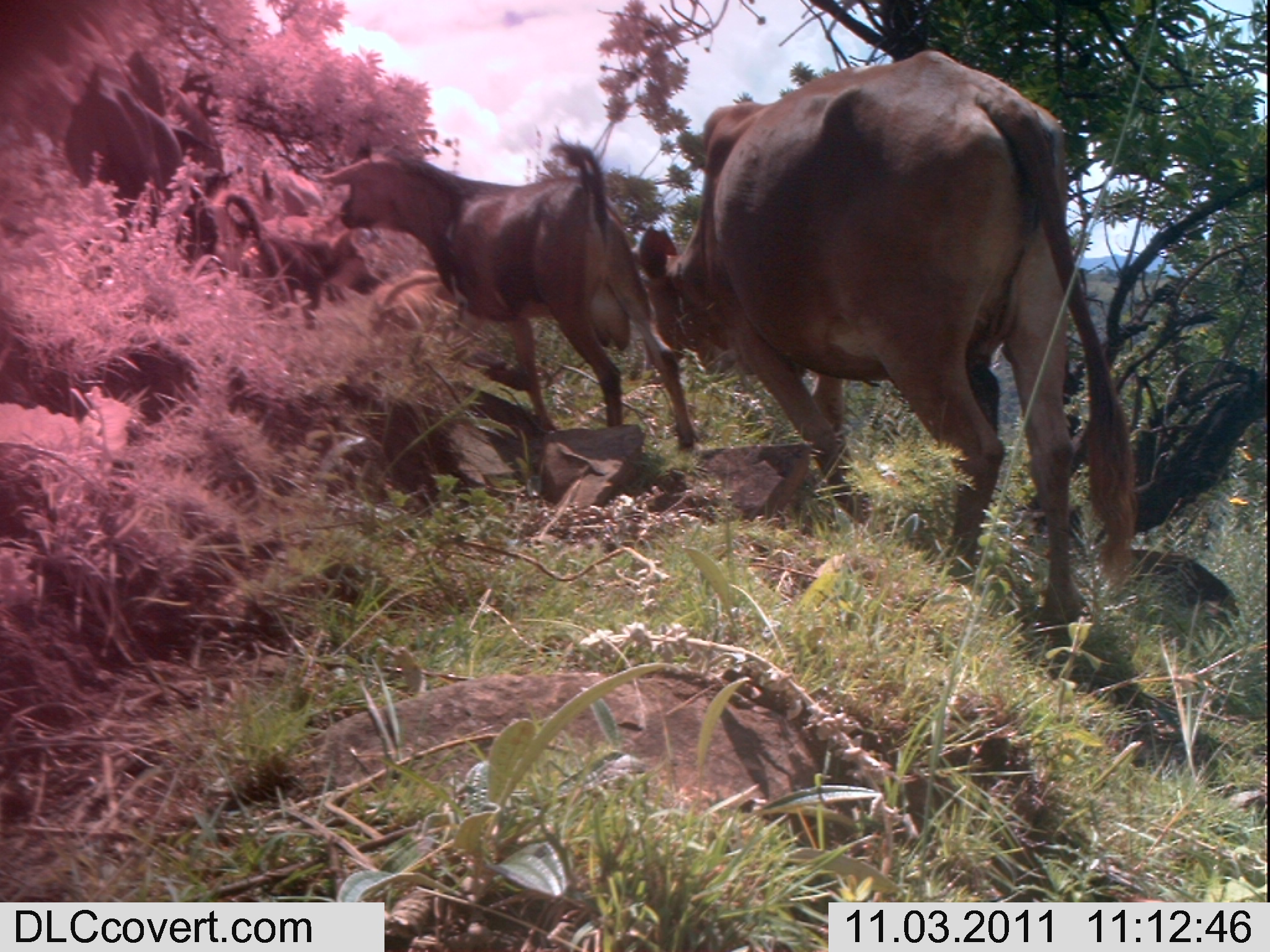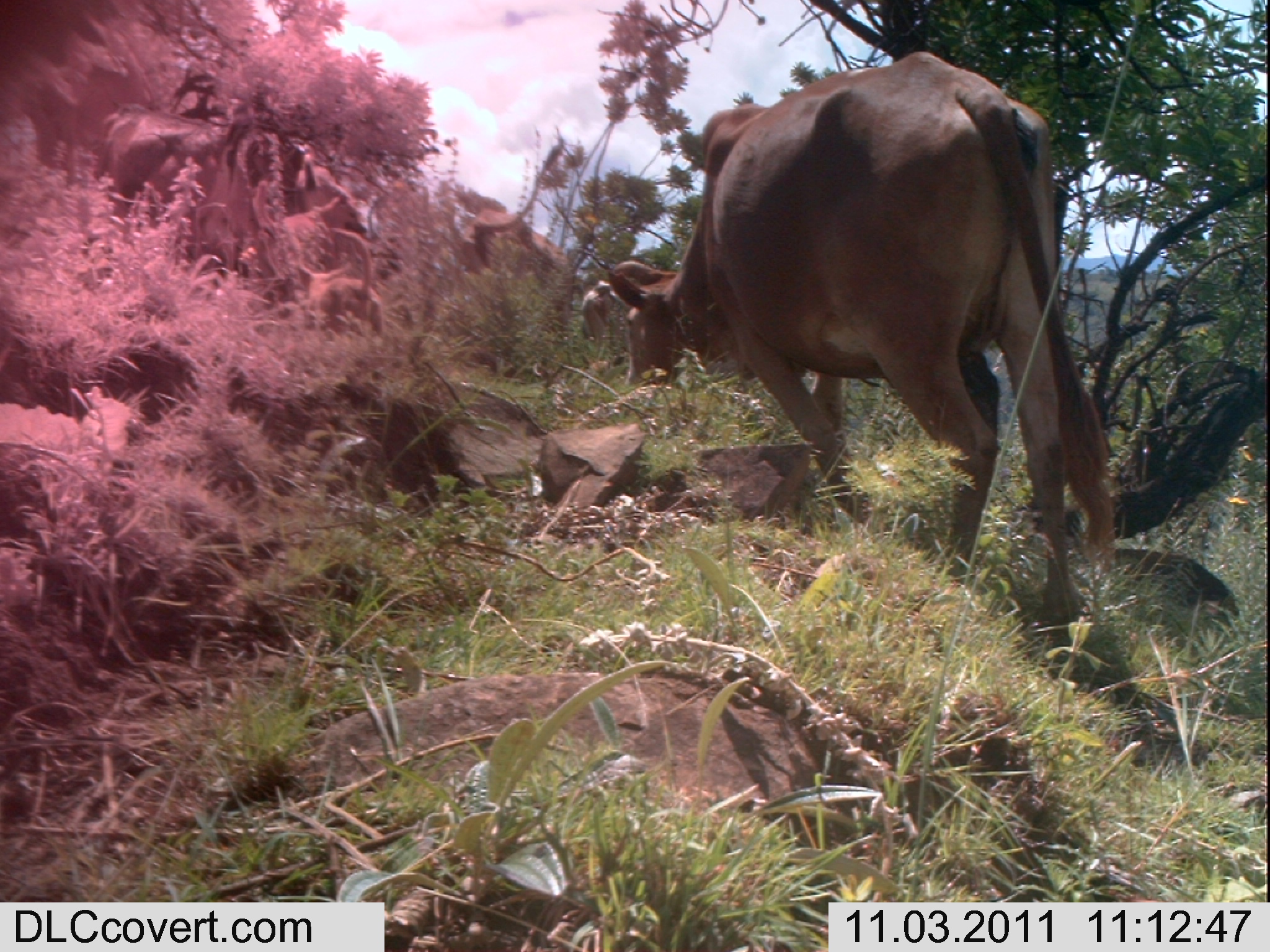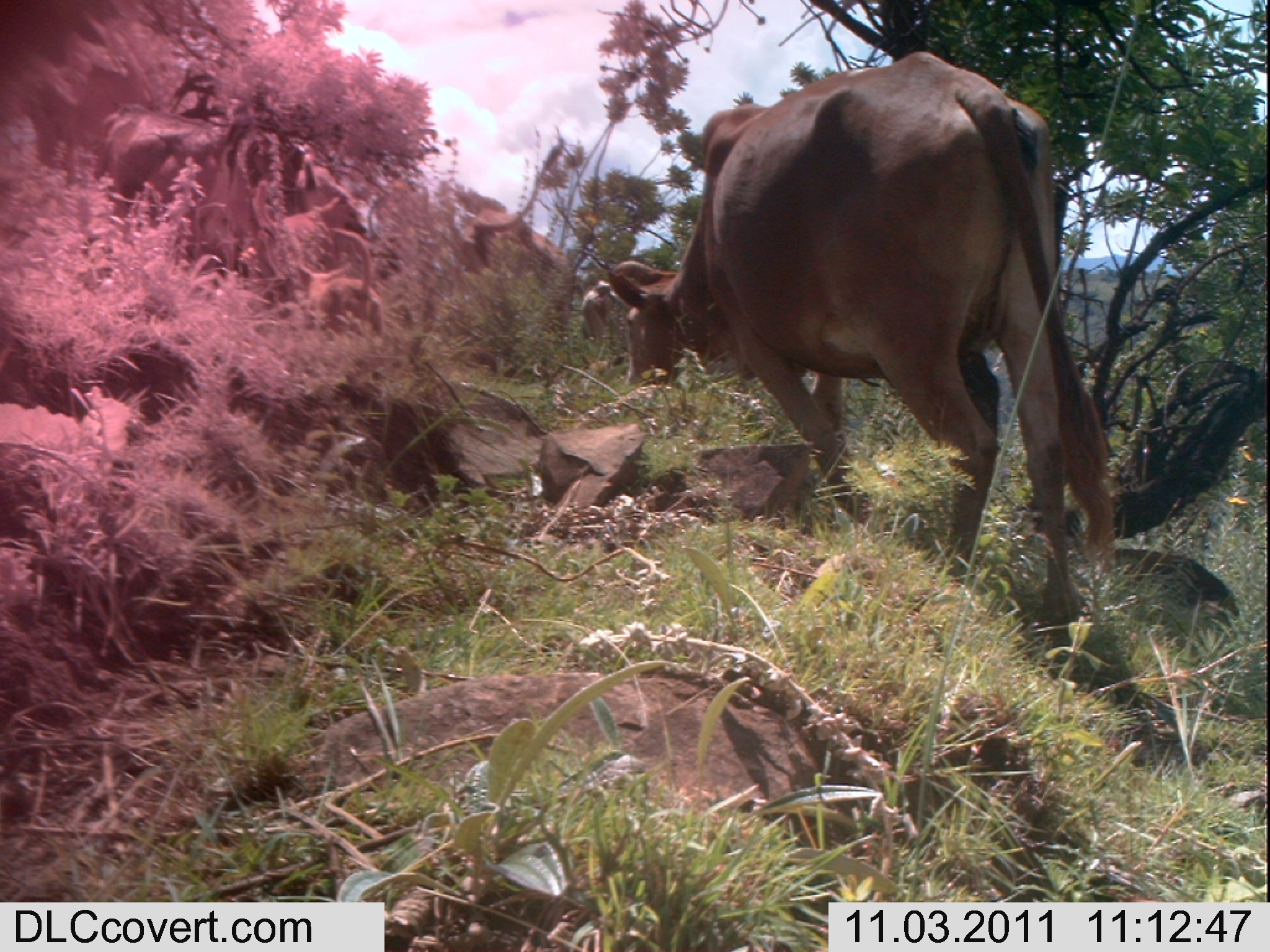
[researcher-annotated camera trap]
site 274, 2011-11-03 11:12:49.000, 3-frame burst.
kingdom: Animalia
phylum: Chordata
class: Mammalia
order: Artiodactyla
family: Bovidae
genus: Capra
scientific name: Capra aegagrus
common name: wild goat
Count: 1.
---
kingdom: Animalia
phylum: Chordata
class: Mammalia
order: Carnivora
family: Canidae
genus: Canis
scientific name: Canis familiaris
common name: domestic dog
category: canis lupus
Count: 1.